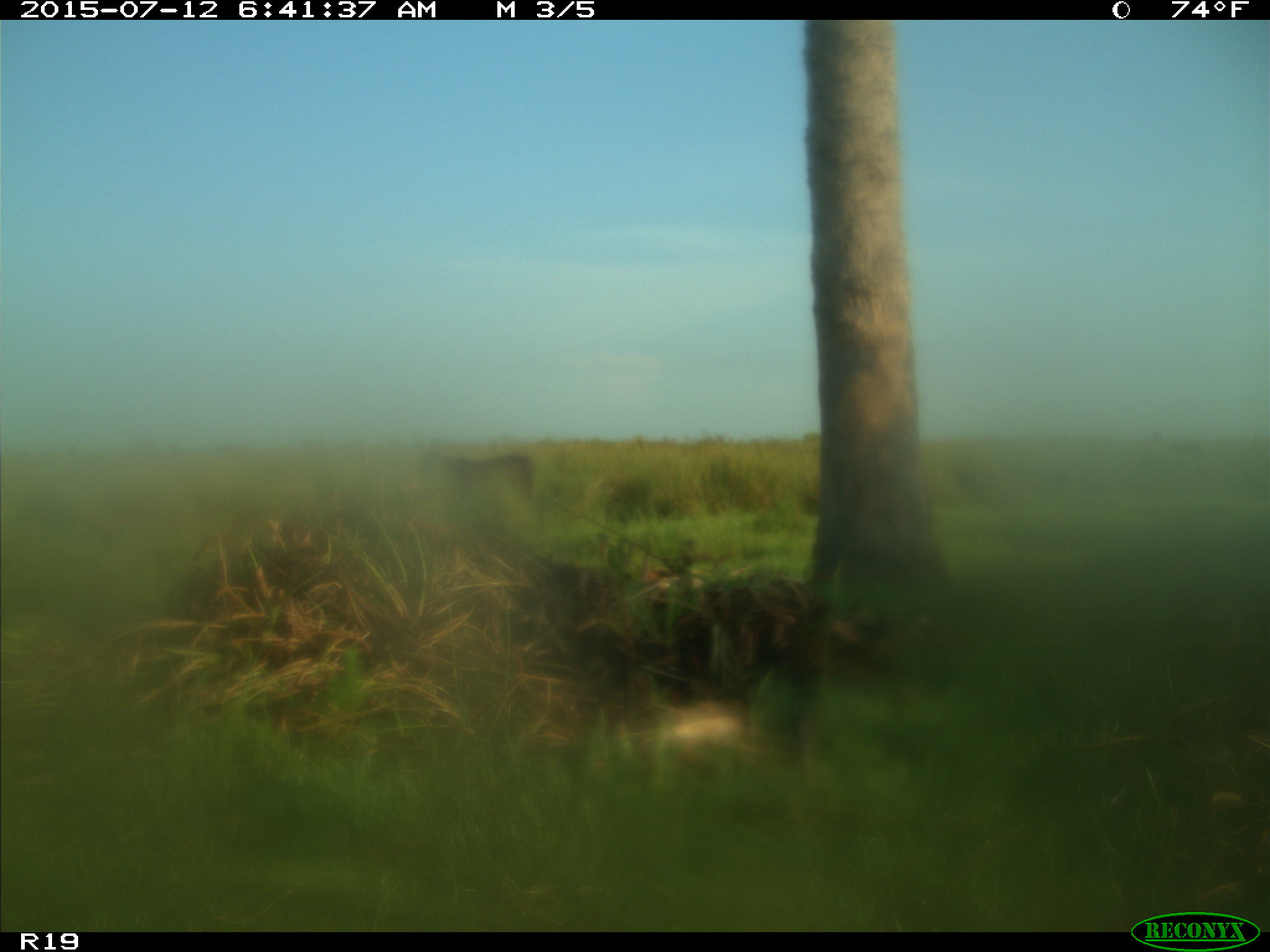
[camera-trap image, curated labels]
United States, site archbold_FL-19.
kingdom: Animalia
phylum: Chordata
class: Mammalia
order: Artiodactyla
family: Bovidae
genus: Bos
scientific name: Bos taurus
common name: domestic cow